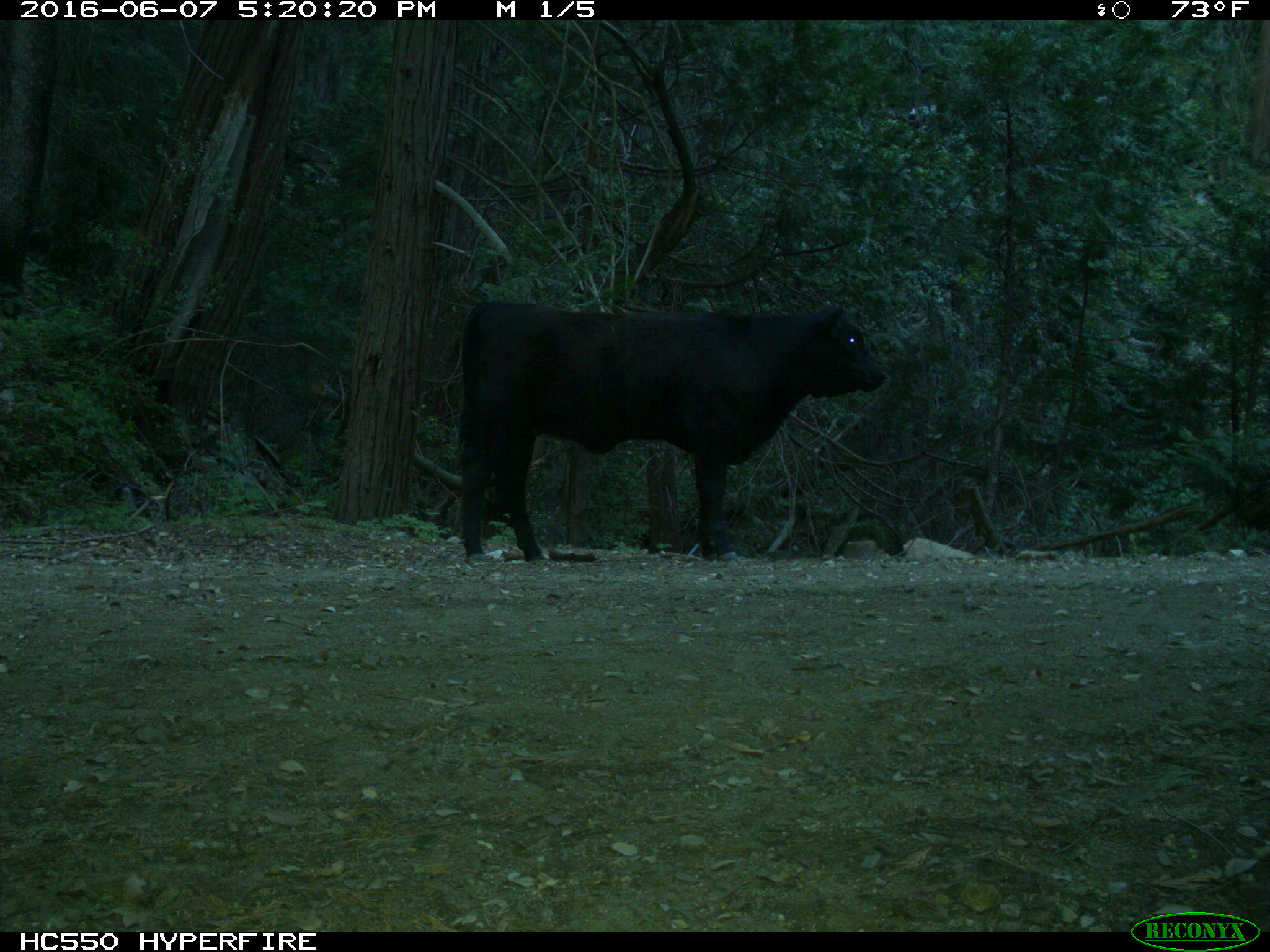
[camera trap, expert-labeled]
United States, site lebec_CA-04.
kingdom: Animalia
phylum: Chordata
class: Mammalia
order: Artiodactyla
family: Bovidae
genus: Bos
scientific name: Bos taurus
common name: domestic cow